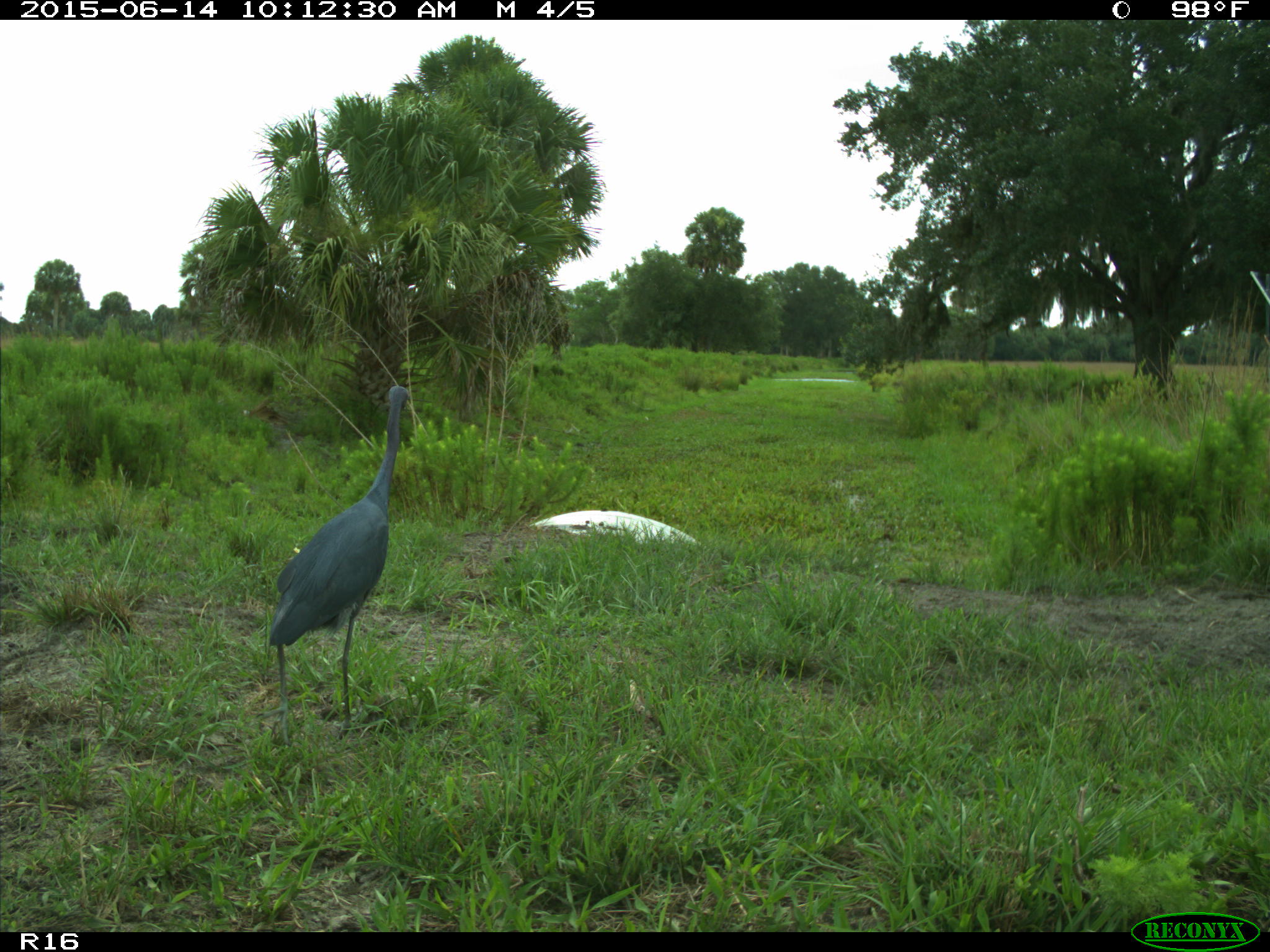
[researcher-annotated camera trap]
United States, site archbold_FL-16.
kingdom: Animalia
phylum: Chordata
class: Aves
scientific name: Aves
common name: birds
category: unidentified bird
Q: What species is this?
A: Unidentified bird (birds) (Aves).